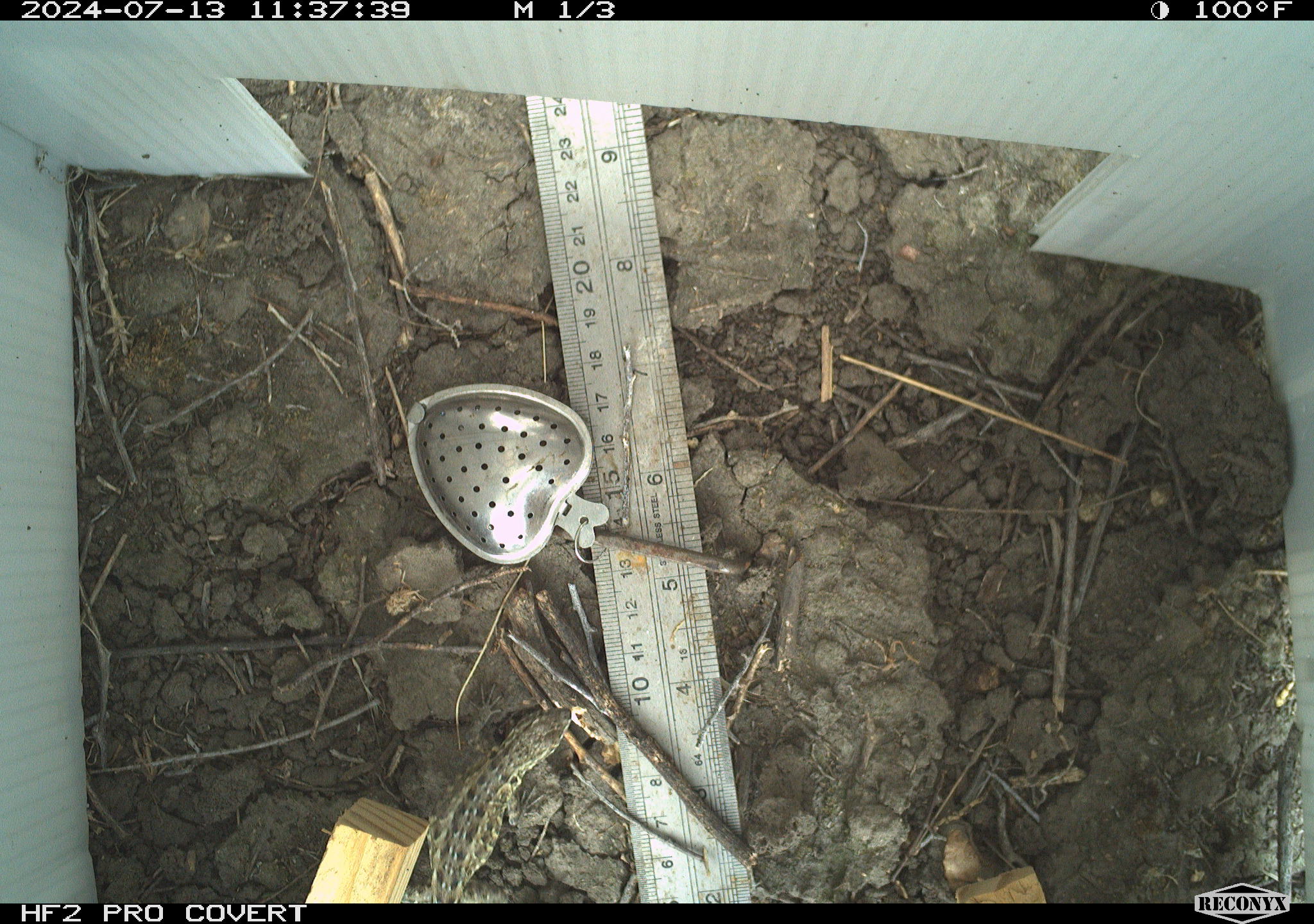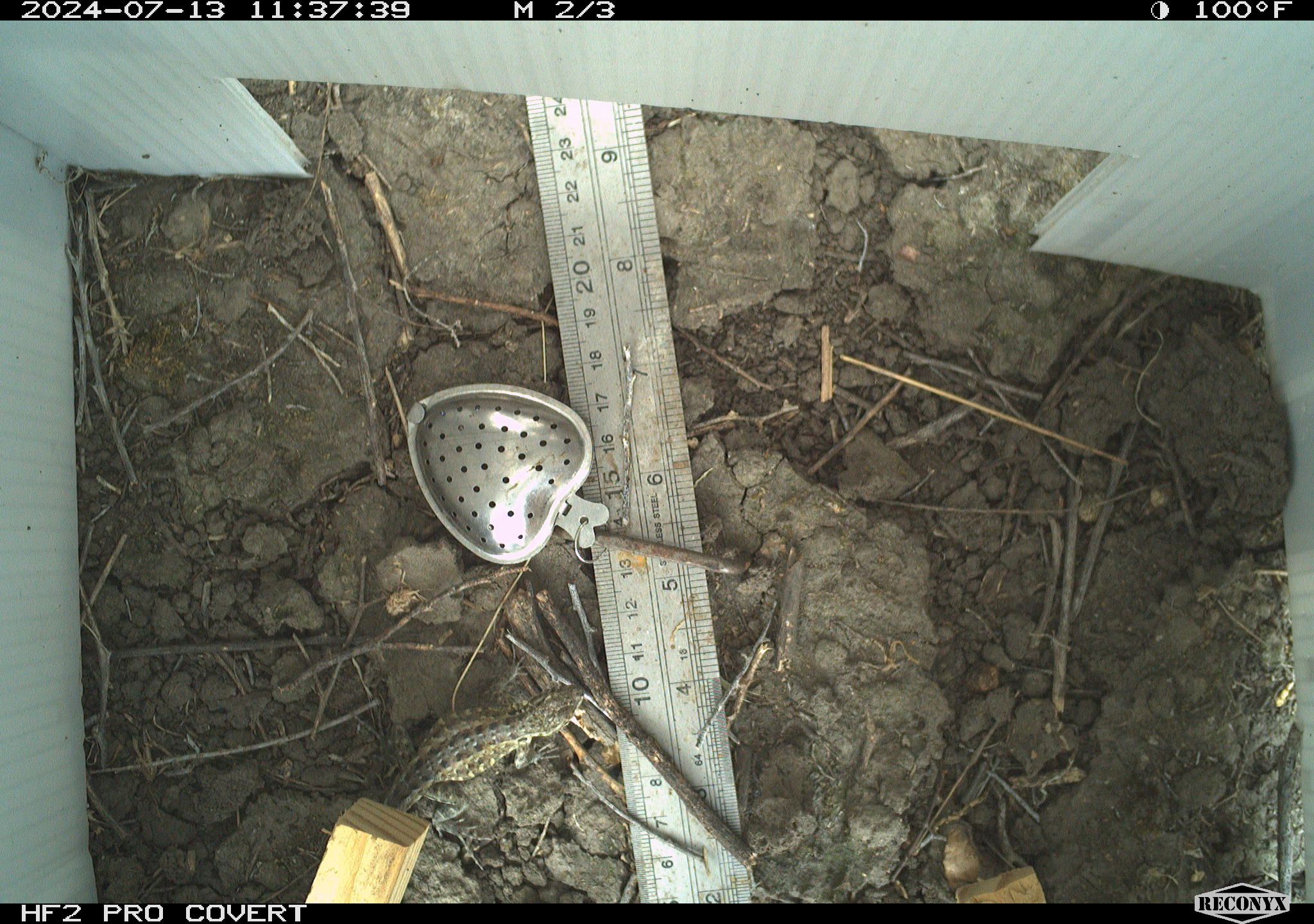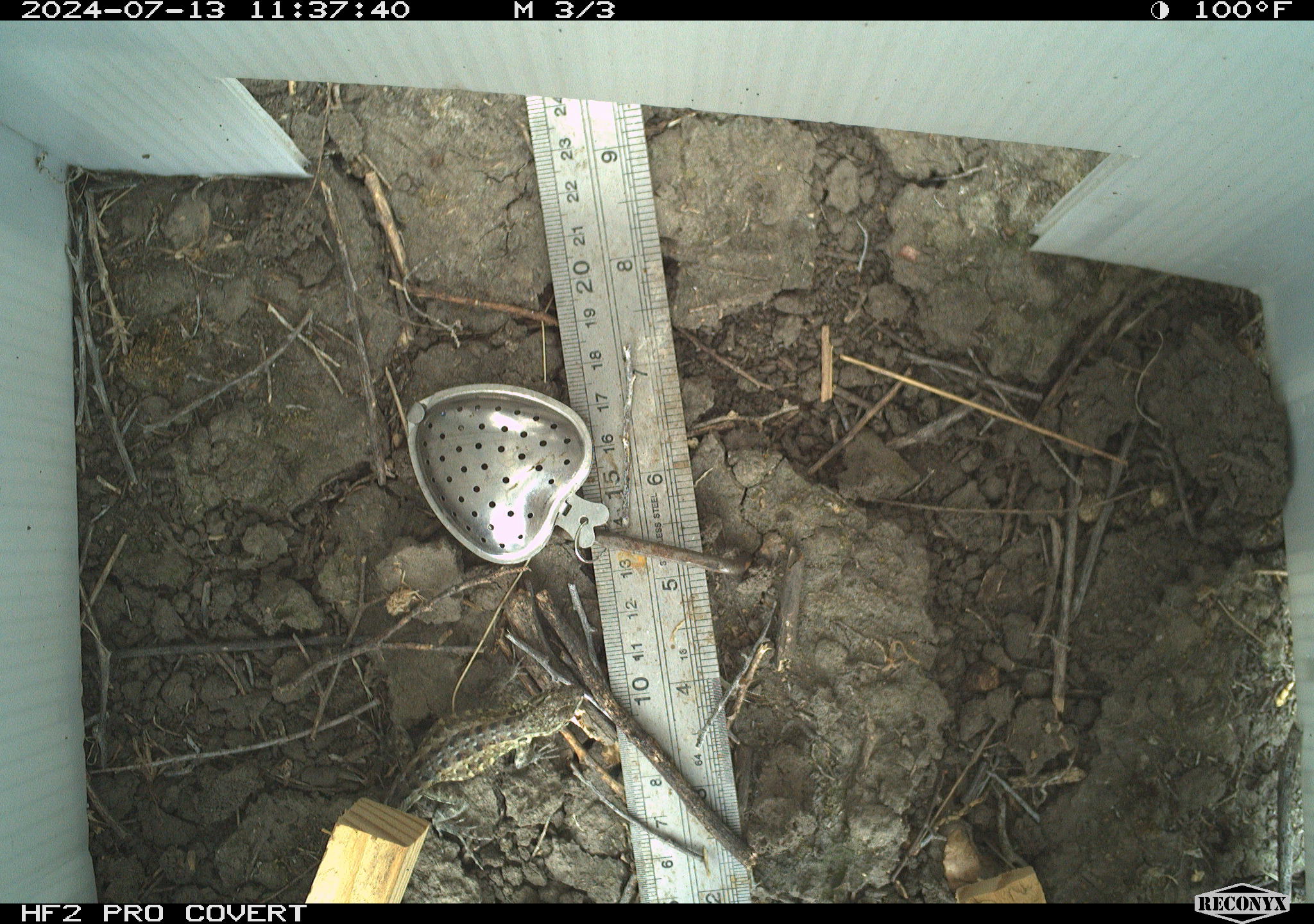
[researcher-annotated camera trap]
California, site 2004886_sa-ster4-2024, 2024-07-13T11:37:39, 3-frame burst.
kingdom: Animalia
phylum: Chordata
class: Reptilia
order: Squamata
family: Phrynosomatidae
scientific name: Phrynosomatidae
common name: phrynosomatid lizards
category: phrynosomatidae family